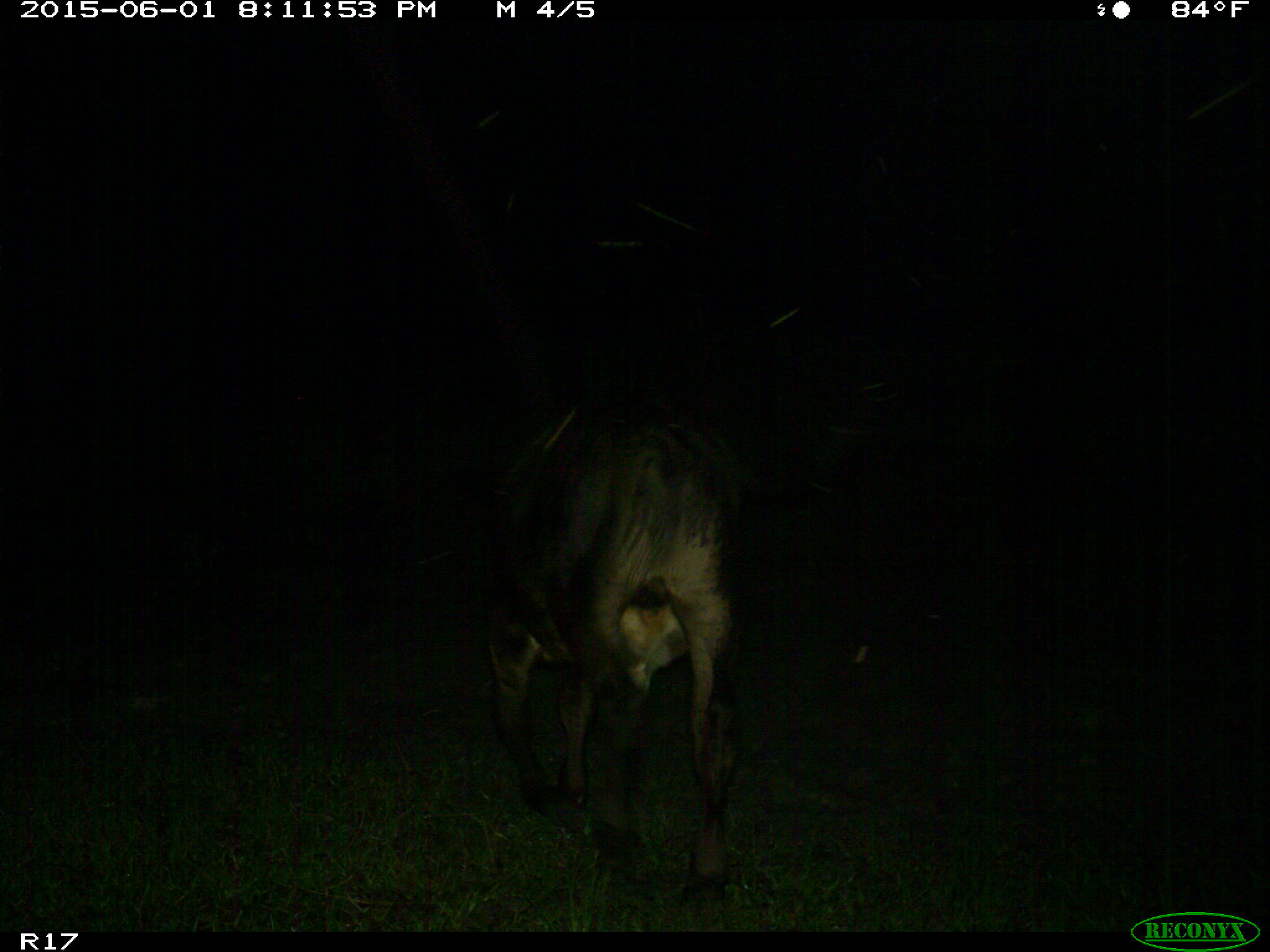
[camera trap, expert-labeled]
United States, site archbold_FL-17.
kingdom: Animalia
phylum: Chordata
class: Mammalia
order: Artiodactyla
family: Bovidae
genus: Bos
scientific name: Bos taurus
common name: domestic cow